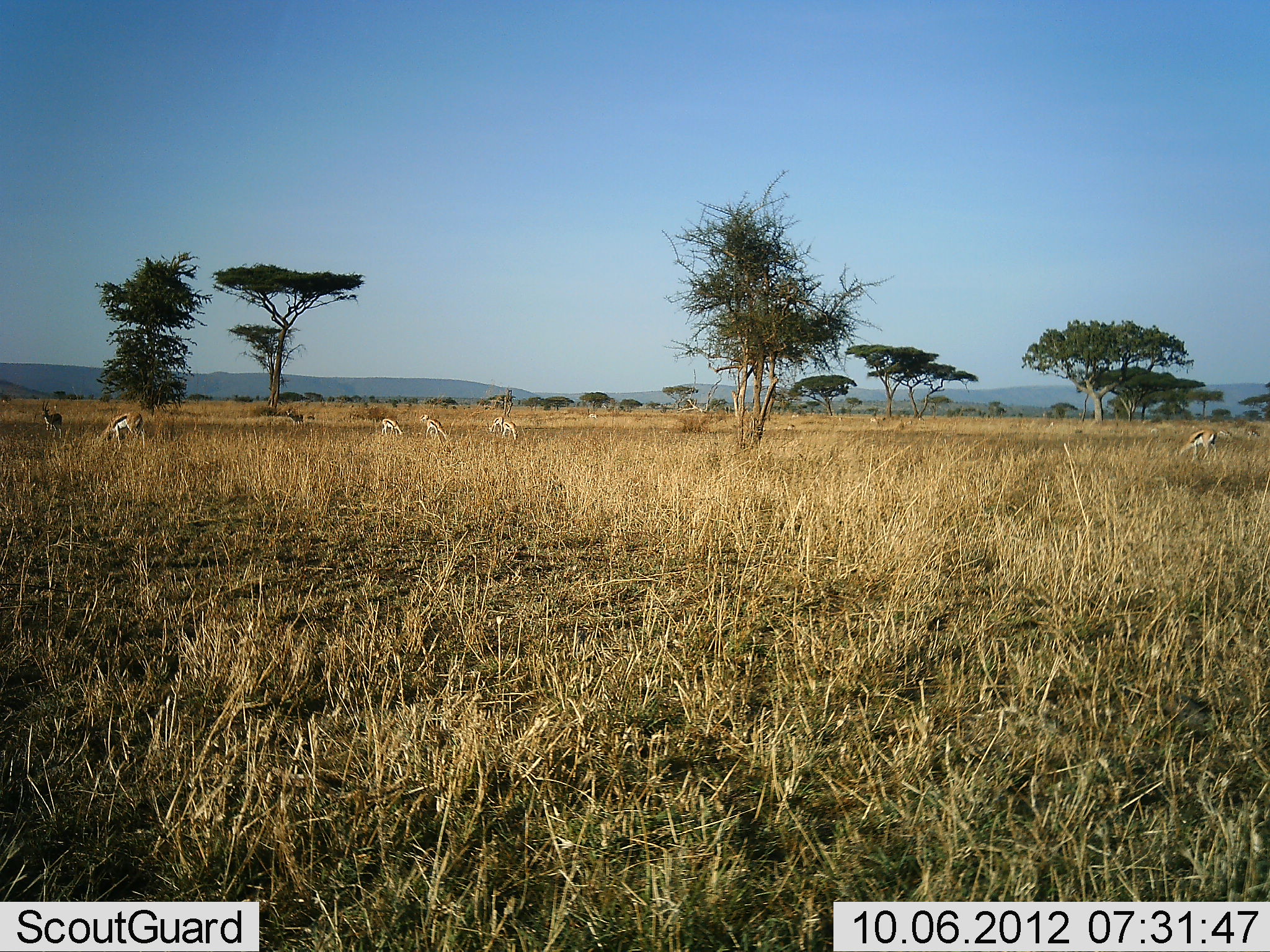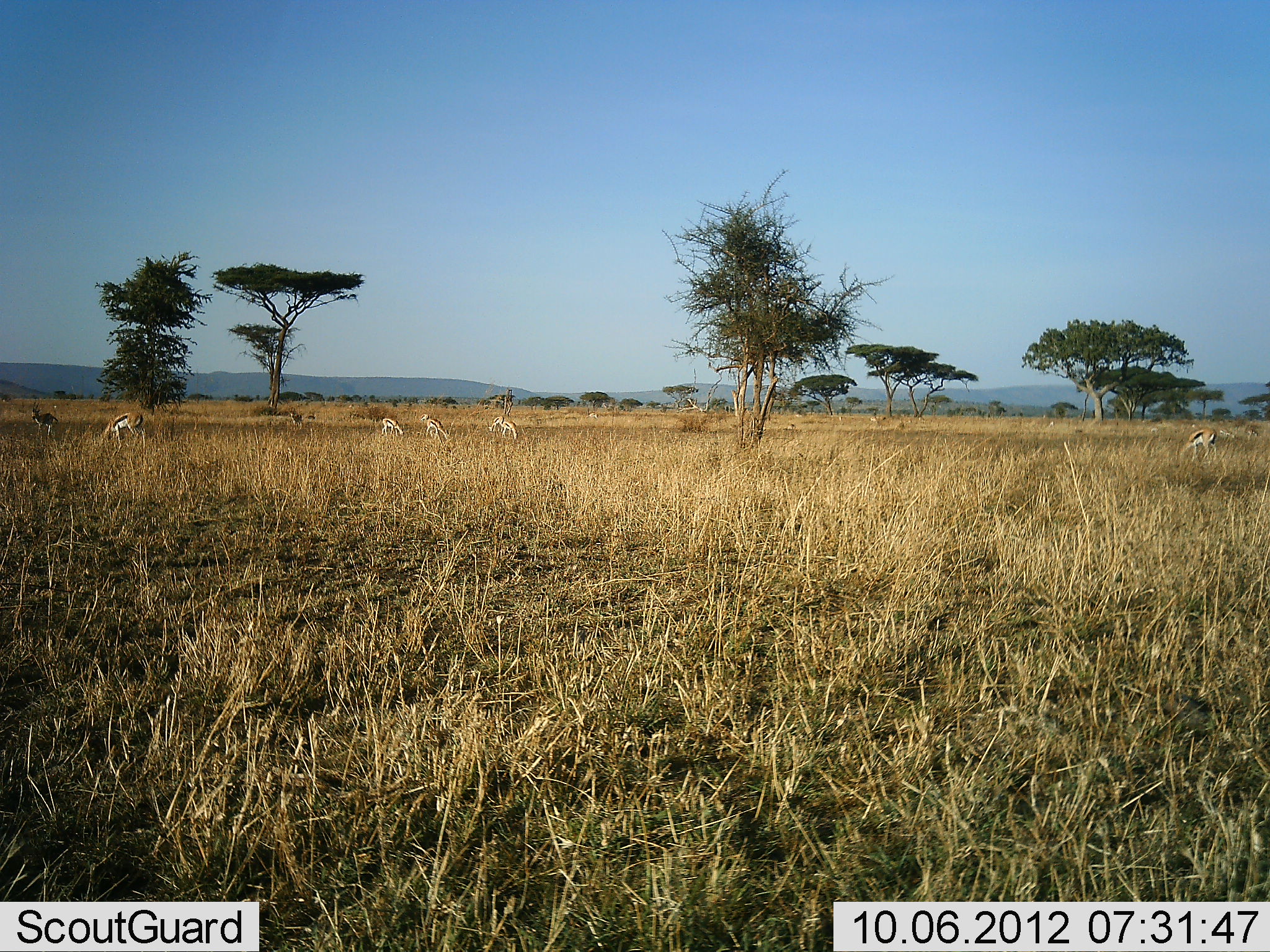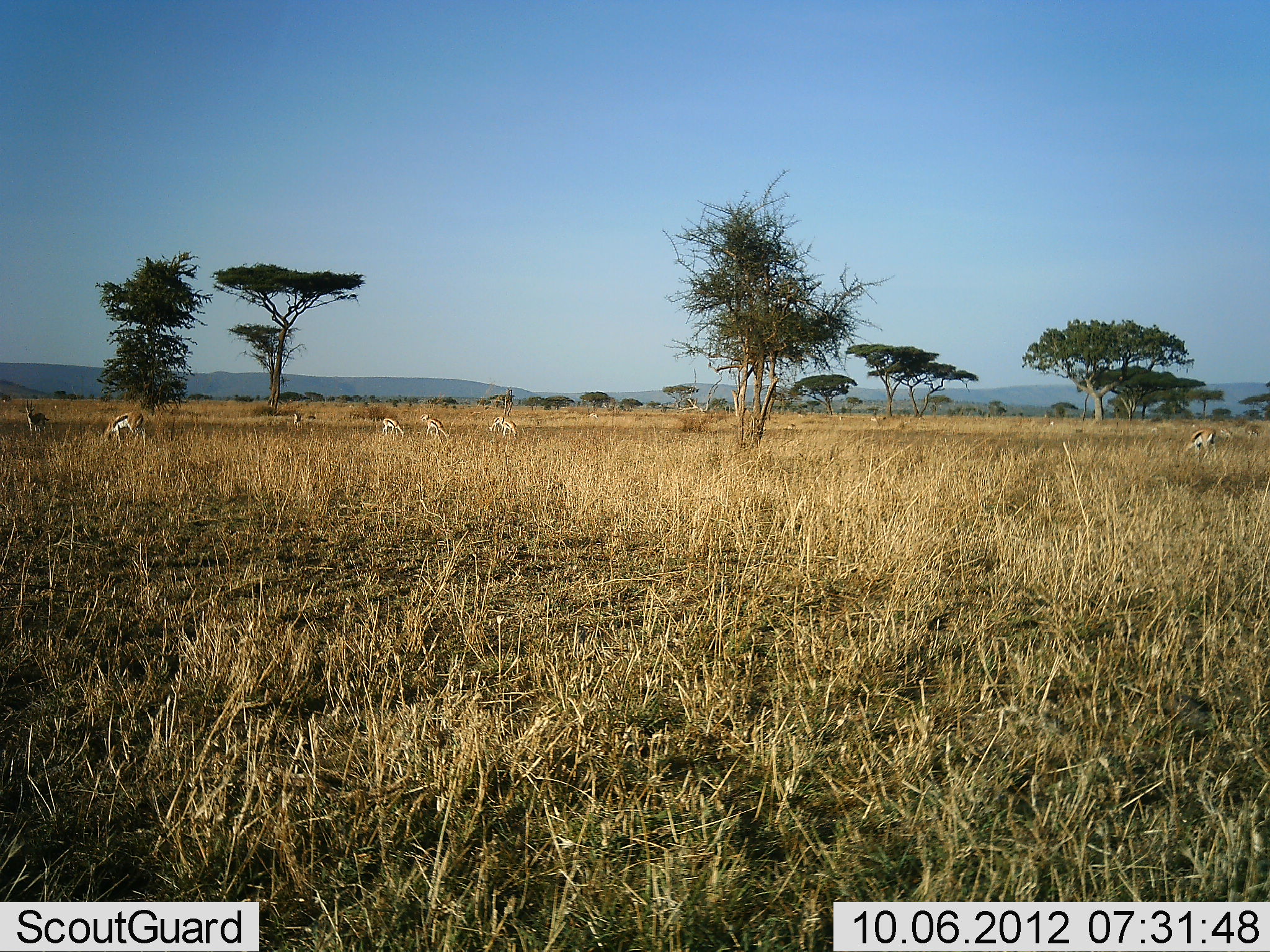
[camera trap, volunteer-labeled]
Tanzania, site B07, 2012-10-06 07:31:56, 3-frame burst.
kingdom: Animalia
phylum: Chordata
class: Mammalia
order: Artiodactyla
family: Bovidae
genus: Eudorcas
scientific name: Eudorcas thomsonii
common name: thomson's gazelle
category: gazellethomsons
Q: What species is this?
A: Gazellethomsons (thomson's gazelle) (Eudorcas thomsonii).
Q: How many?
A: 8.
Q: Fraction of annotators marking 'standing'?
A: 27%.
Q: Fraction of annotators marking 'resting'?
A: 0%.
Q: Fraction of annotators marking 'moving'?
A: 55%.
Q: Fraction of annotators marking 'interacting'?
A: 0%.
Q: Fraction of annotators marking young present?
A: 0%.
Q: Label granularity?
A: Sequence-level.